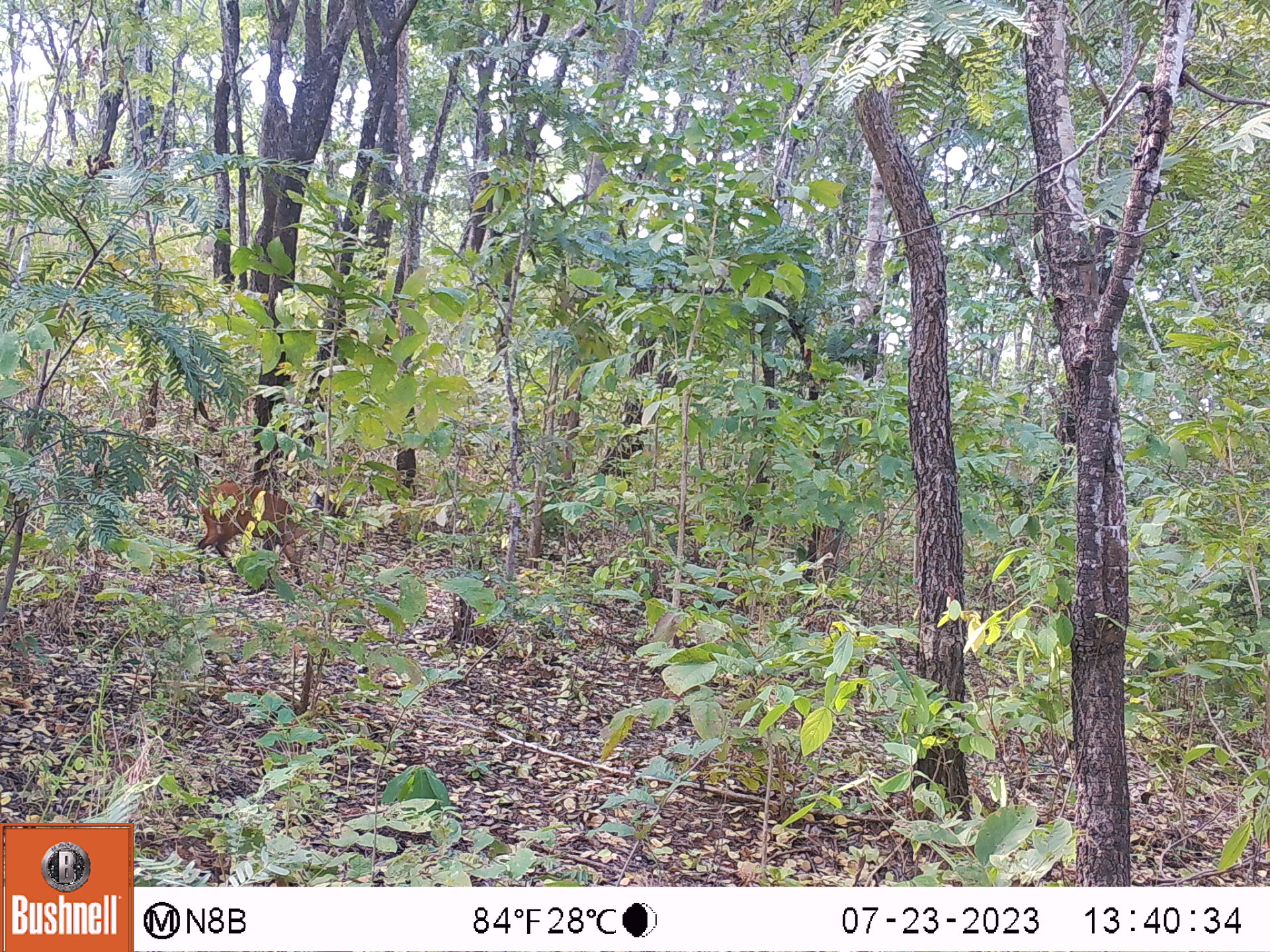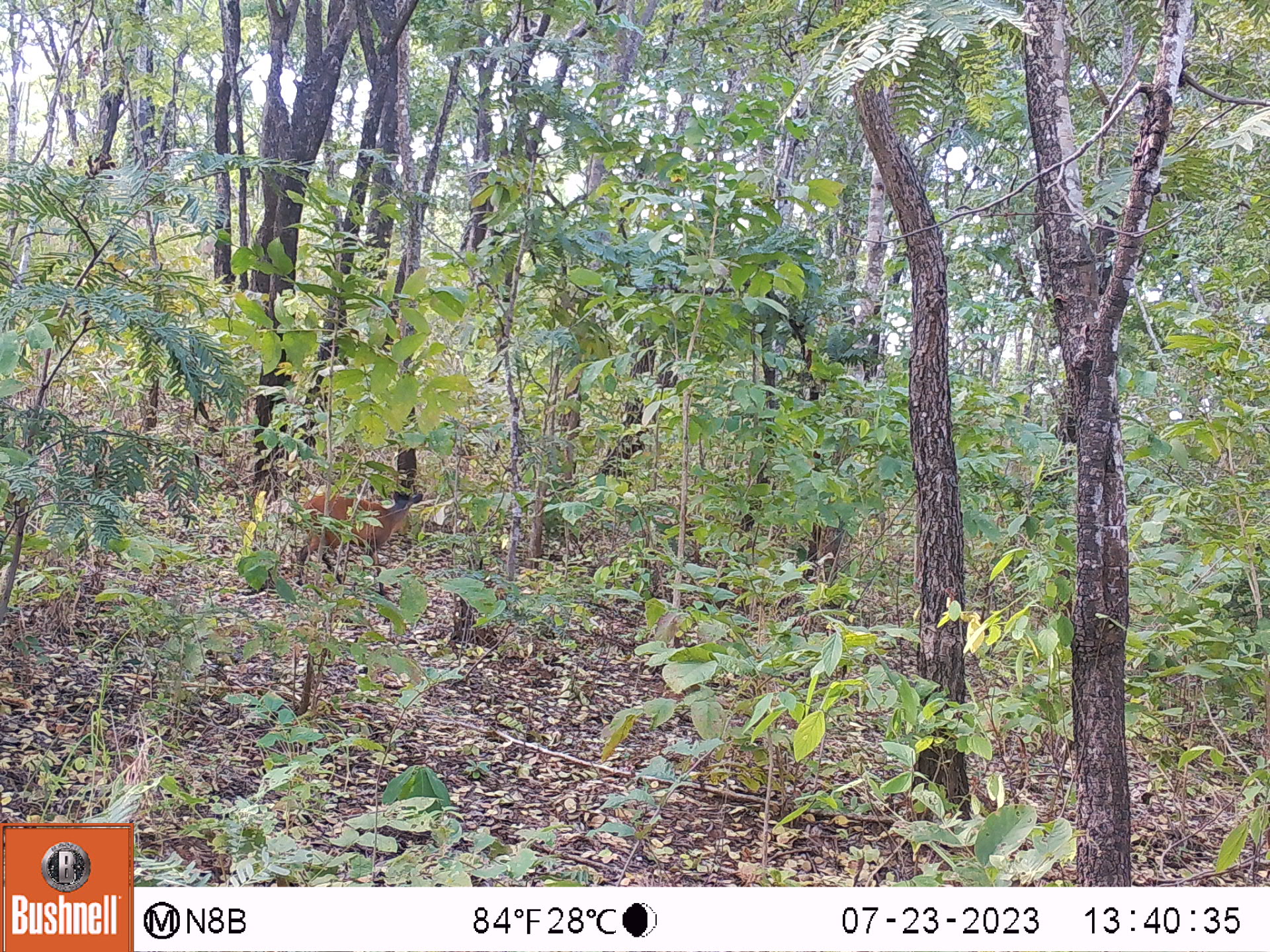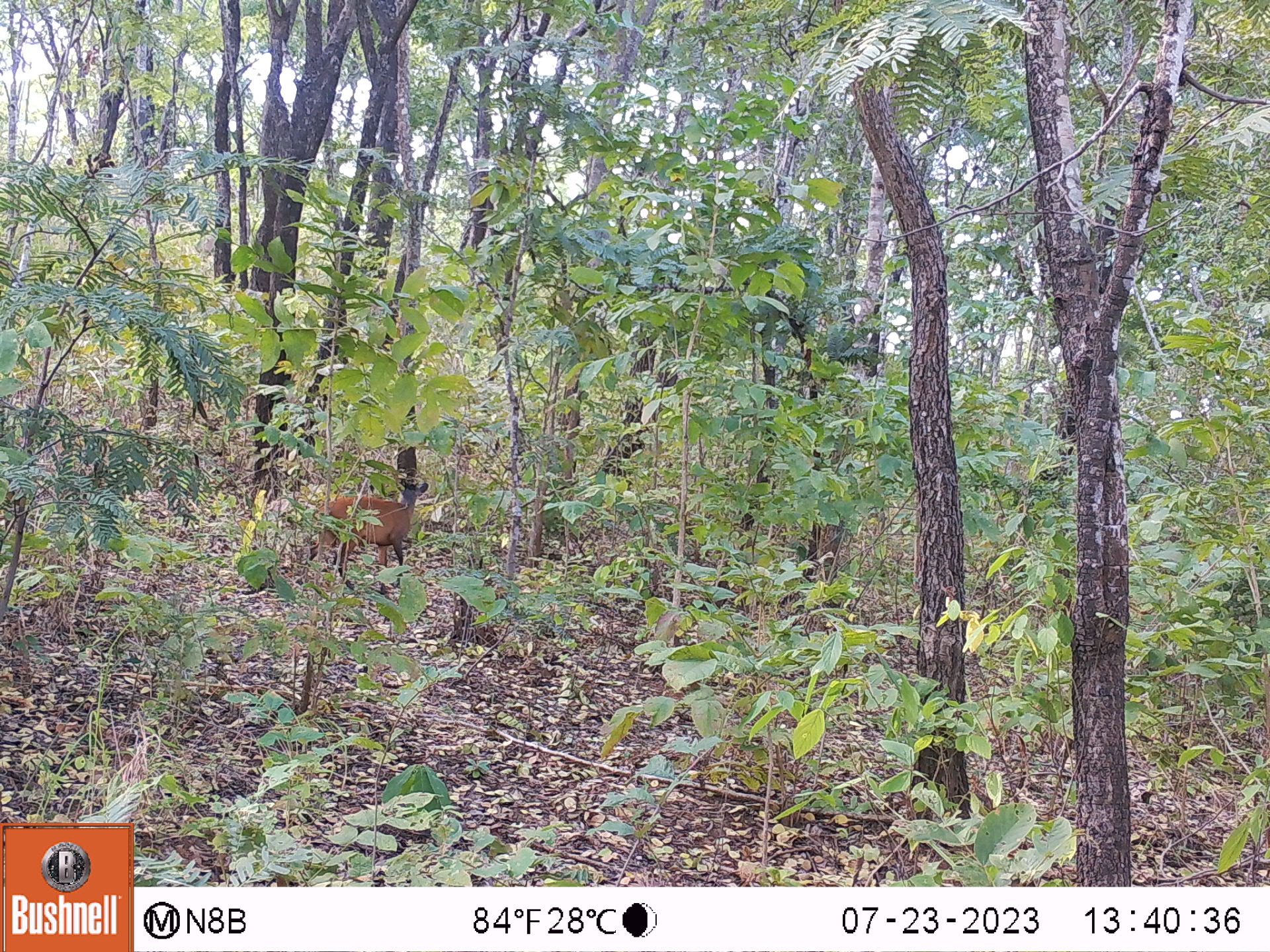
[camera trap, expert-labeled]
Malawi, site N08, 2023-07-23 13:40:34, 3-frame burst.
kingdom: Animalia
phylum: Chordata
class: Mammalia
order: Artiodactyla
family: Bovidae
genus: Cephalophorus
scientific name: Cephalophorus natalensis natalensis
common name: red duiker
Red duiker (Cephalophorus natalensis natalensis), count 1.